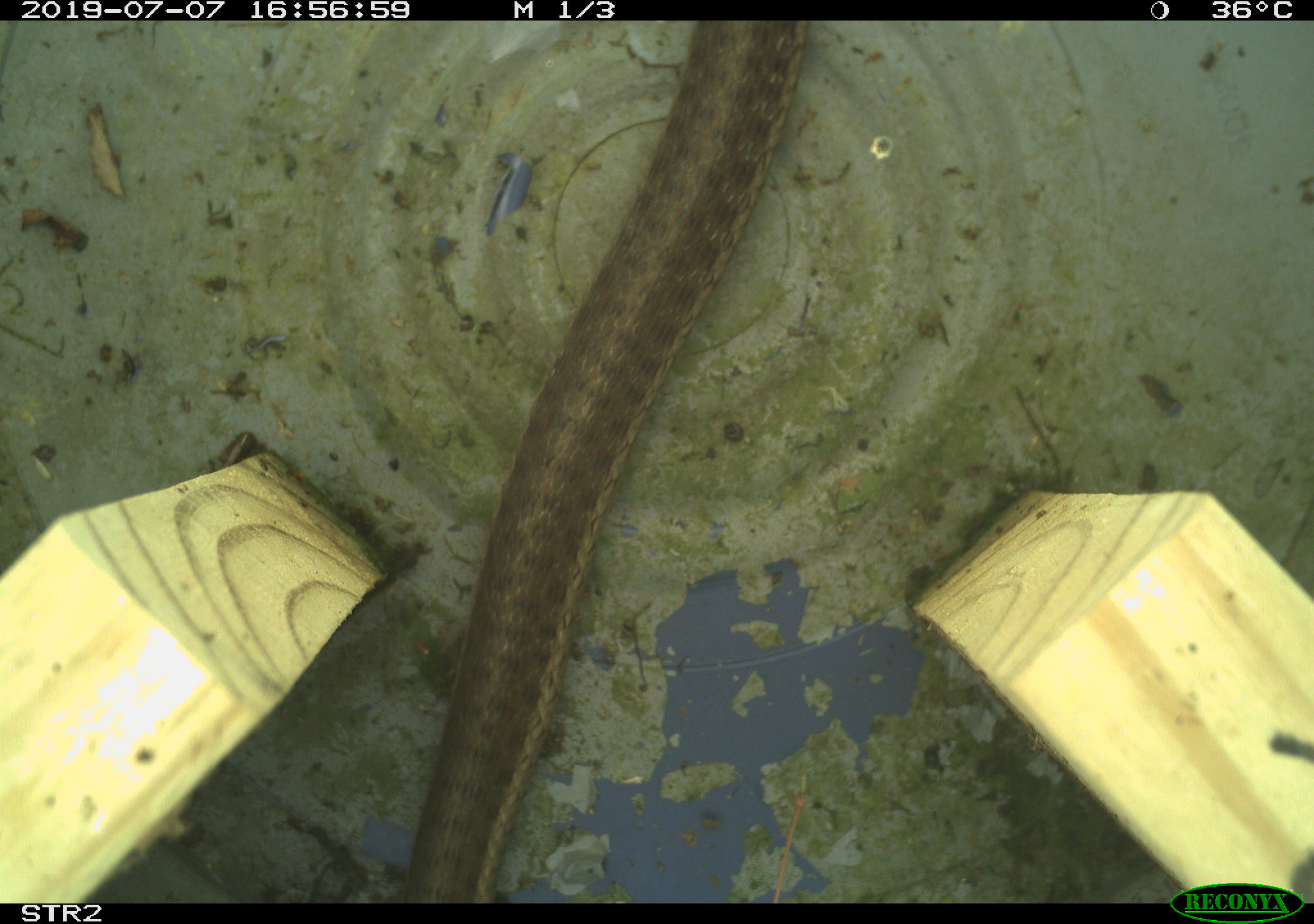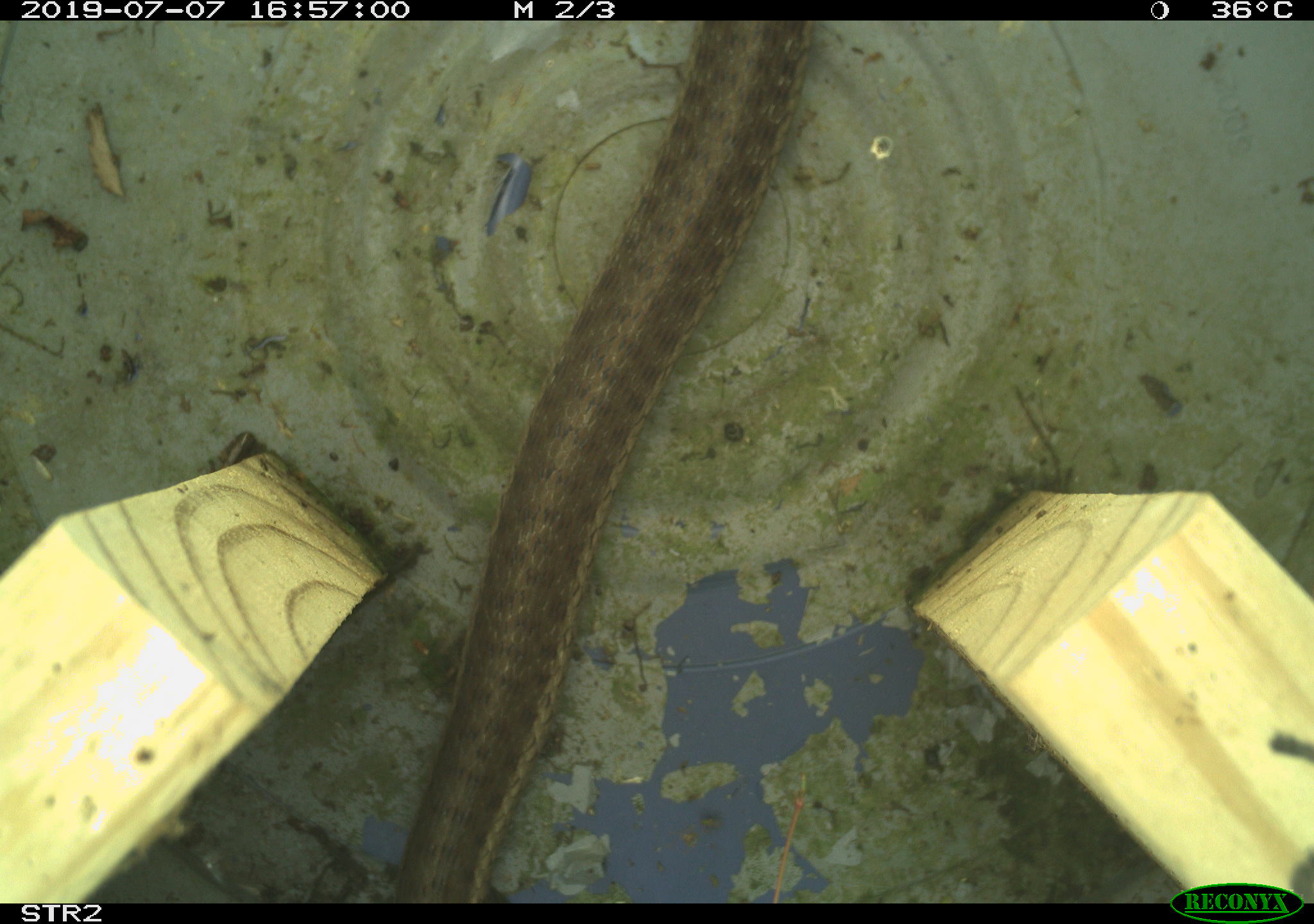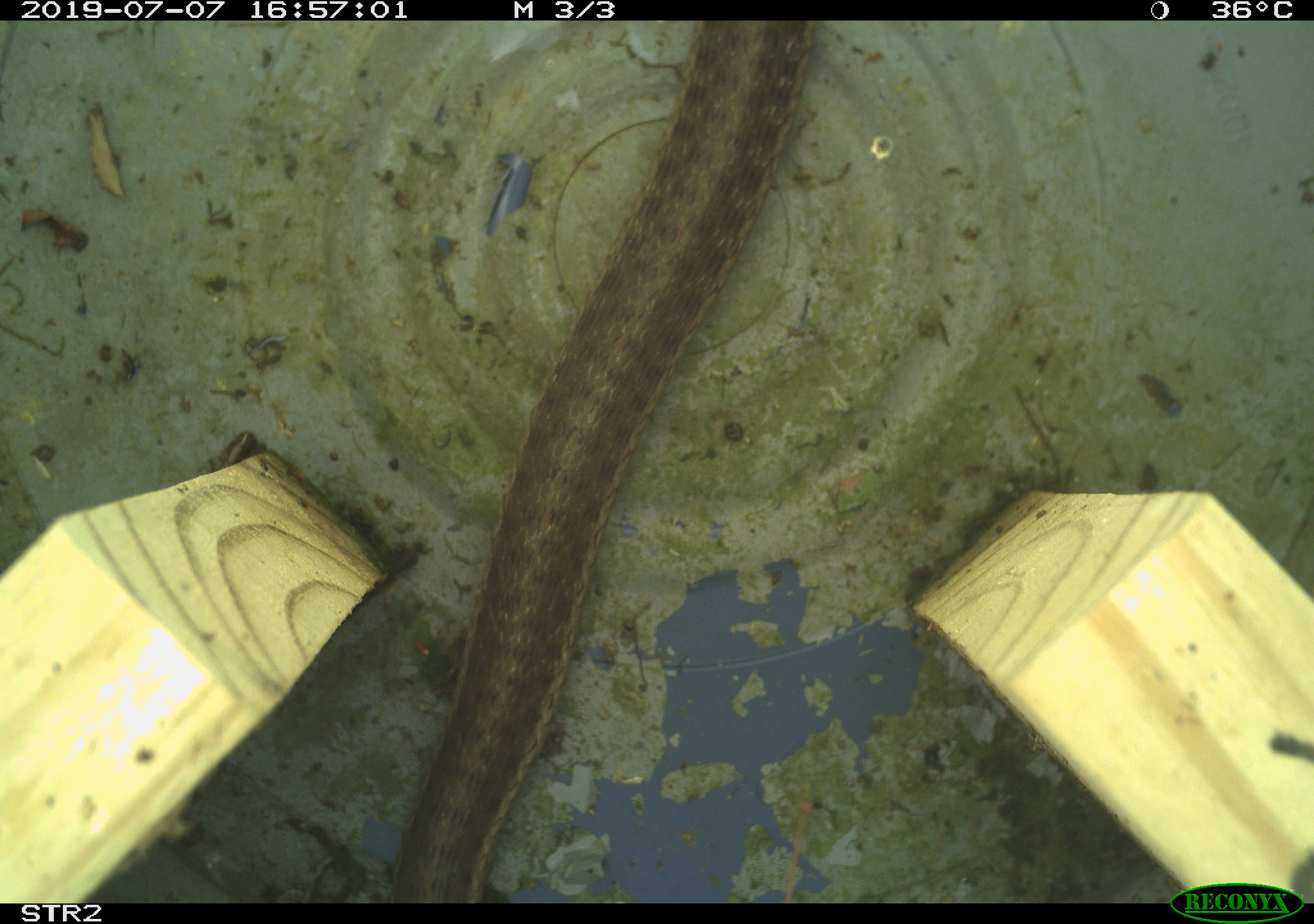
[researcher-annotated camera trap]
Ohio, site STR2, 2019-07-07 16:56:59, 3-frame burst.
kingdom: Animalia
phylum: Chordata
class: Reptilia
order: Squamata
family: Colubridae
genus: Thamnophis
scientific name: Thamnophis sirtalis sirtalis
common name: eastern gartersnake